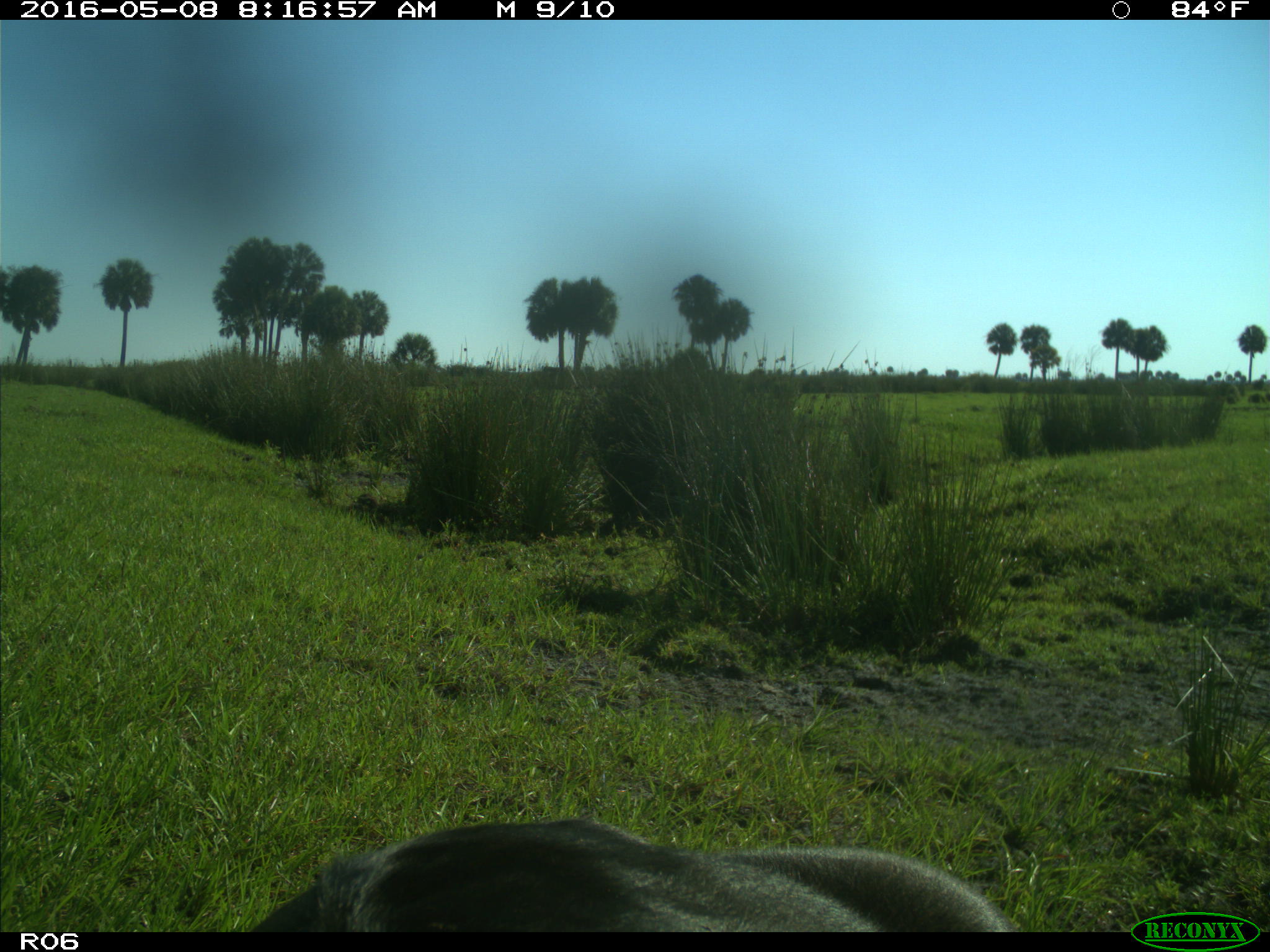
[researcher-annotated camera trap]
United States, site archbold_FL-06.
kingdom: Animalia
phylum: Chordata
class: Mammalia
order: Artiodactyla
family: Bovidae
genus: Bos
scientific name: Bos taurus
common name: domestic cow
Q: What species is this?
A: Bos taurus (domestic cow).